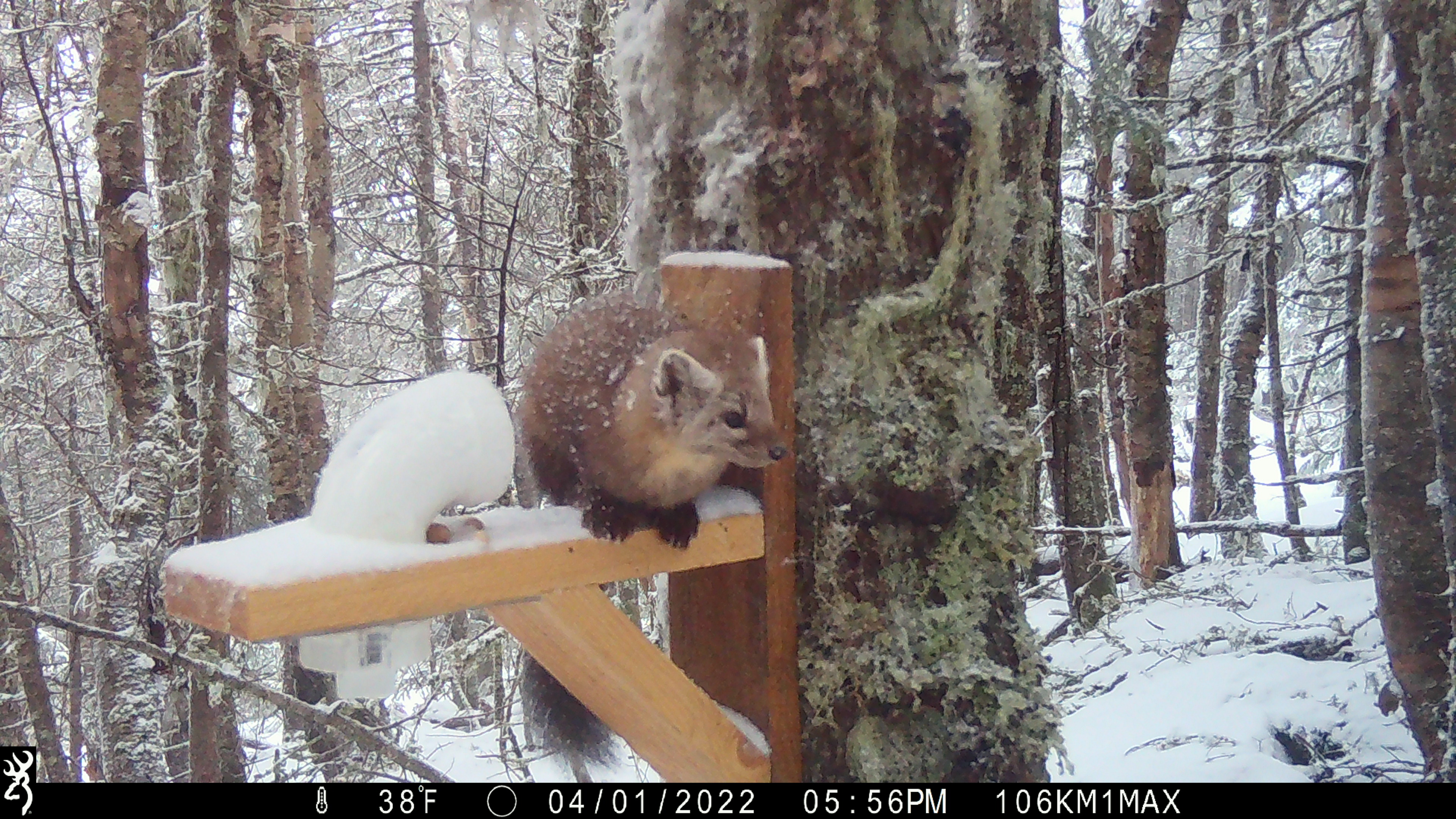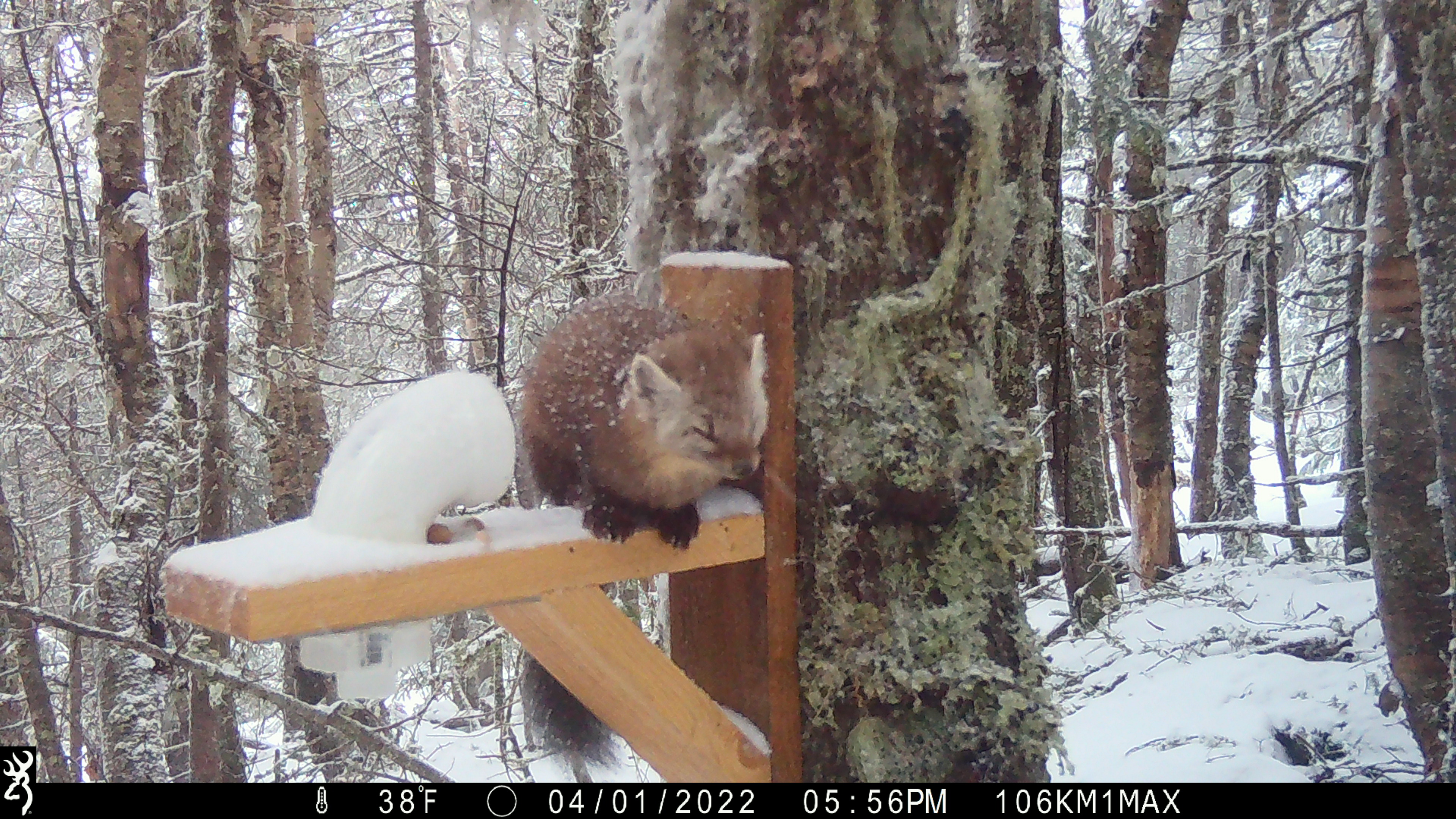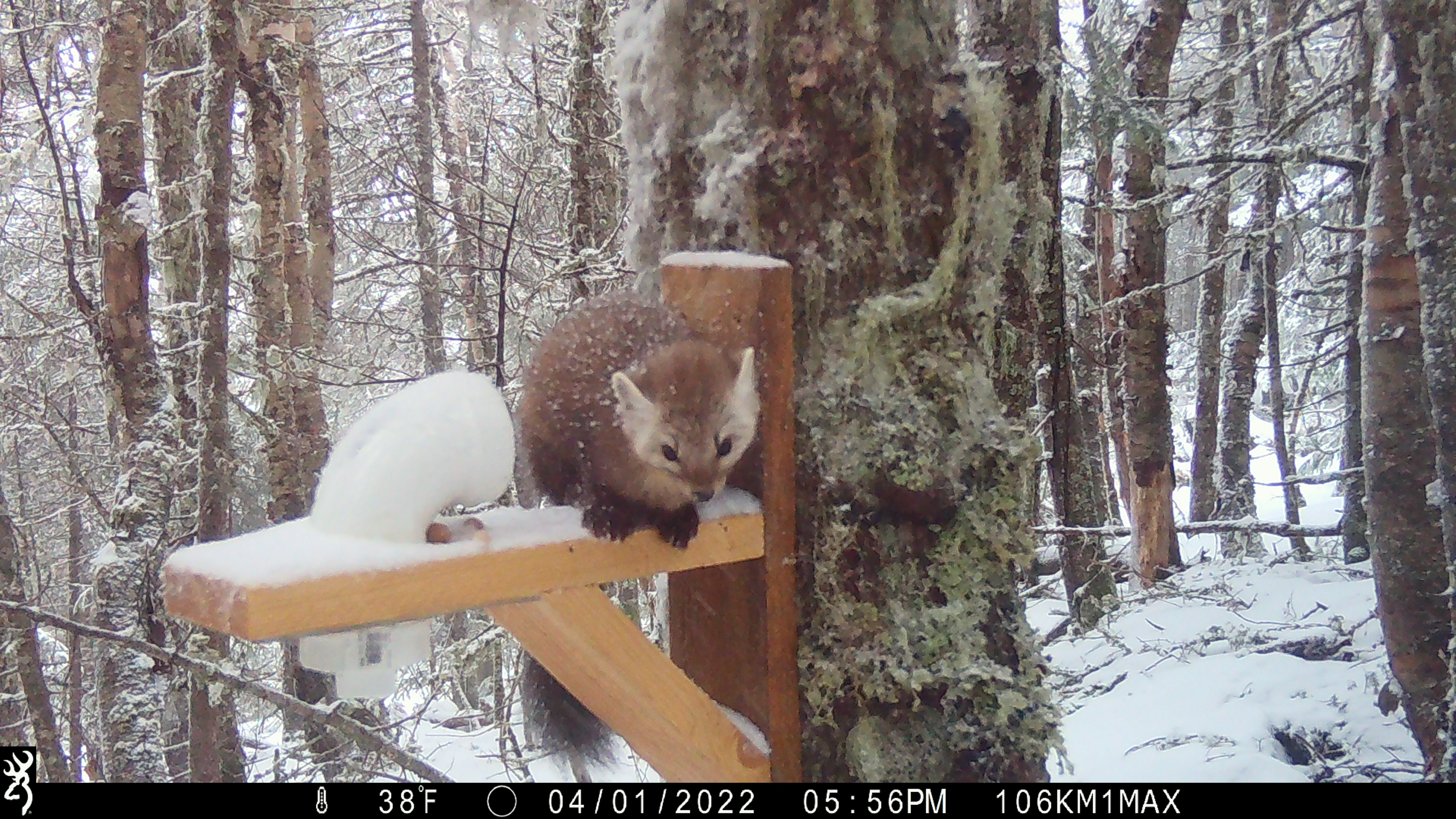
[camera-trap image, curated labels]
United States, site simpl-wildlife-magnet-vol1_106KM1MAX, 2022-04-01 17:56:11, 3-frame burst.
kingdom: Animalia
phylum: Chordata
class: Mammalia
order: Carnivora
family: Mustelidae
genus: Martes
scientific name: Martes americana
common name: american marten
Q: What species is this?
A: American marten (Martes americana).